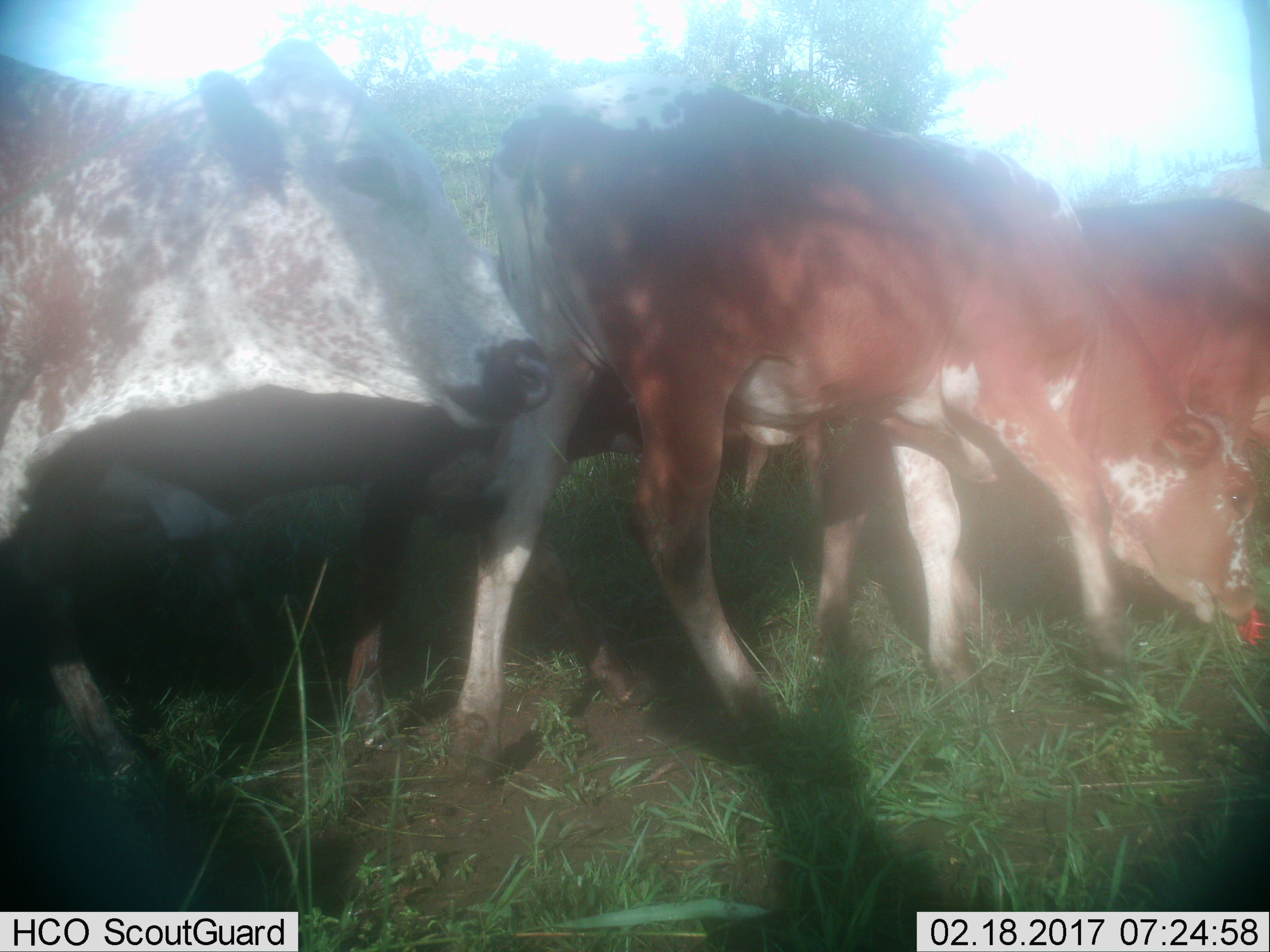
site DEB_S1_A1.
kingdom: Animalia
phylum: Chordata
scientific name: Vertebrata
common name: domestic animal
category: domesticanimal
Domesticanimal (domestic animal) (Vertebrata), count 5. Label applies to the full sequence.